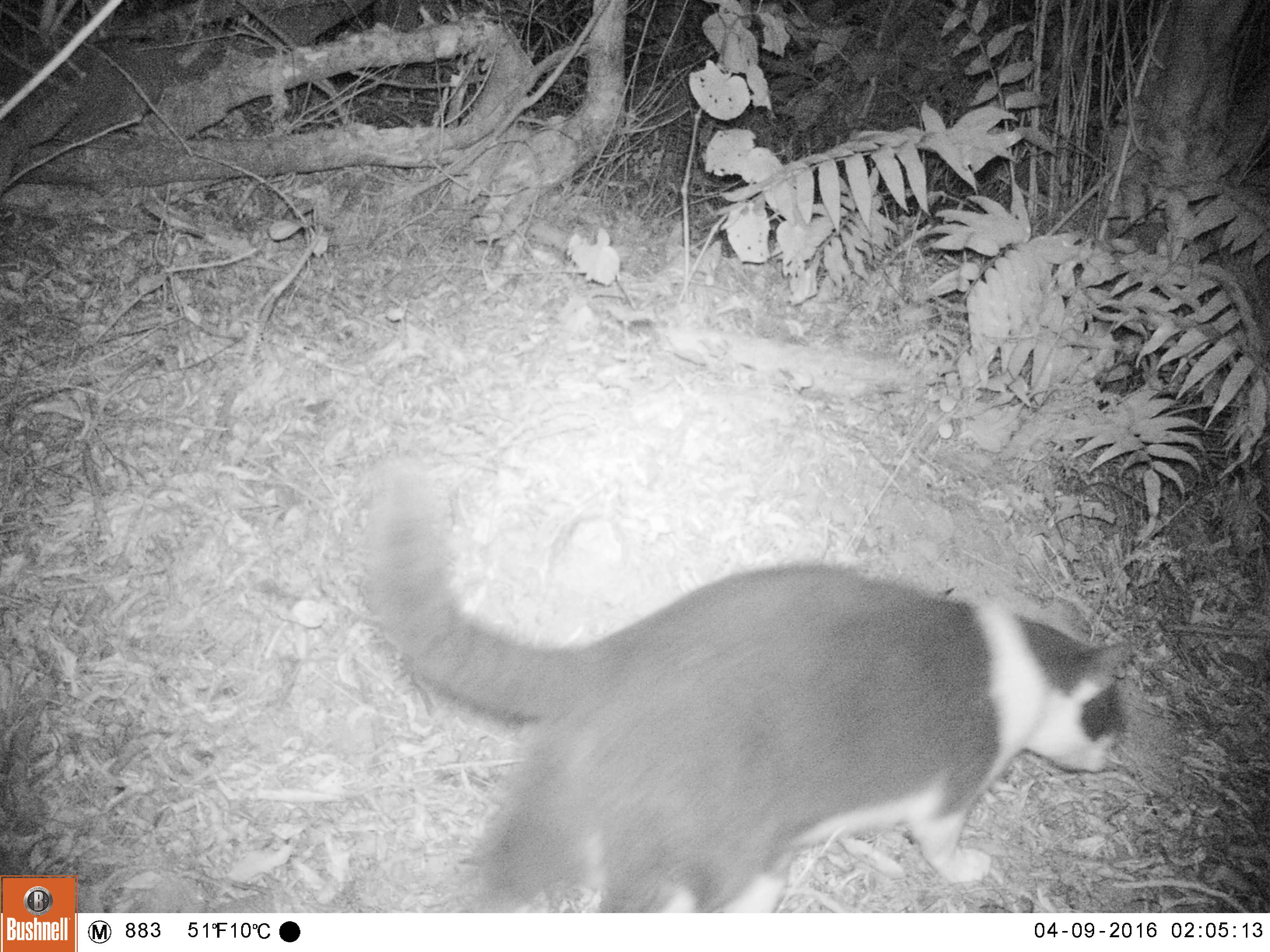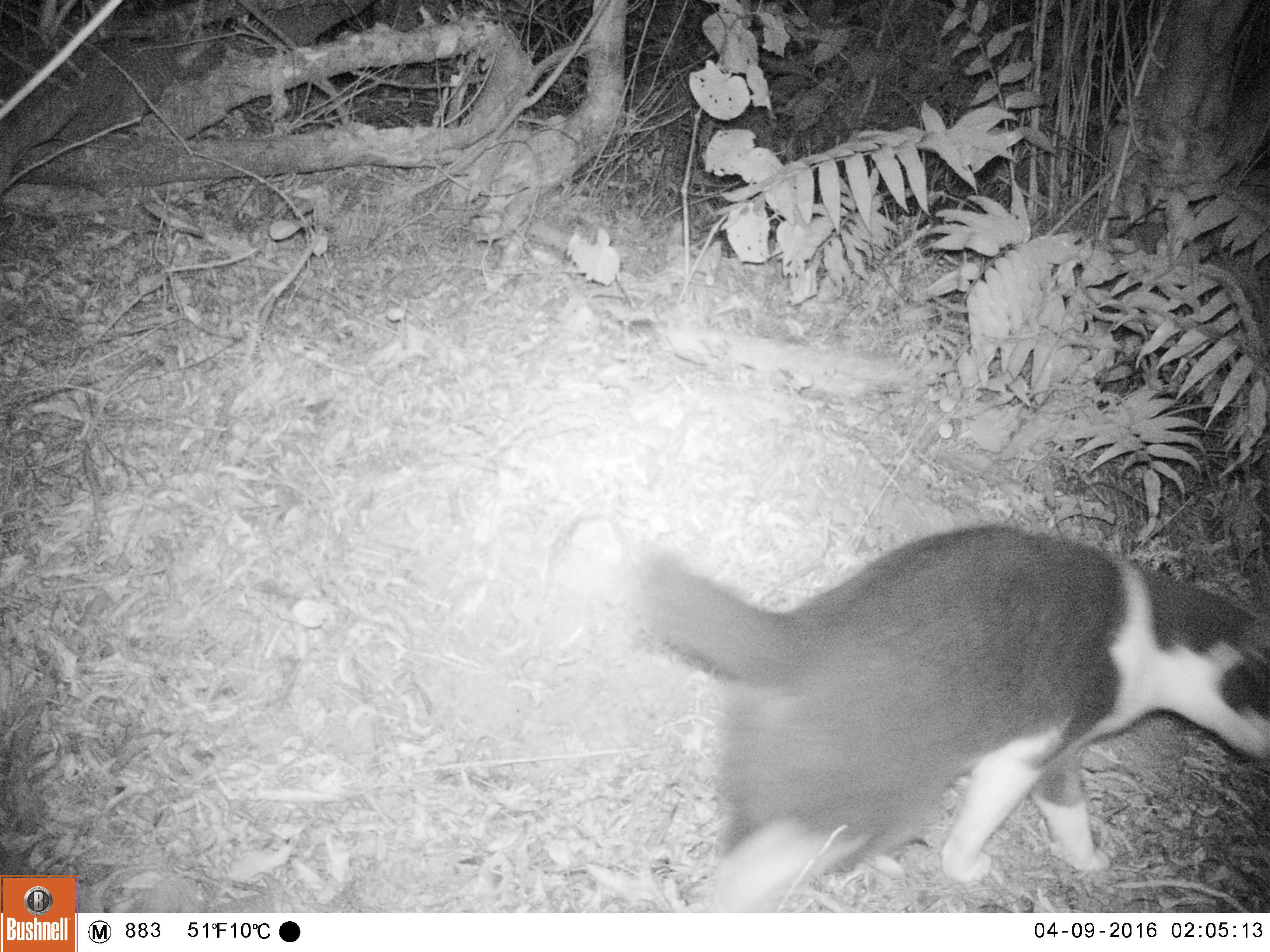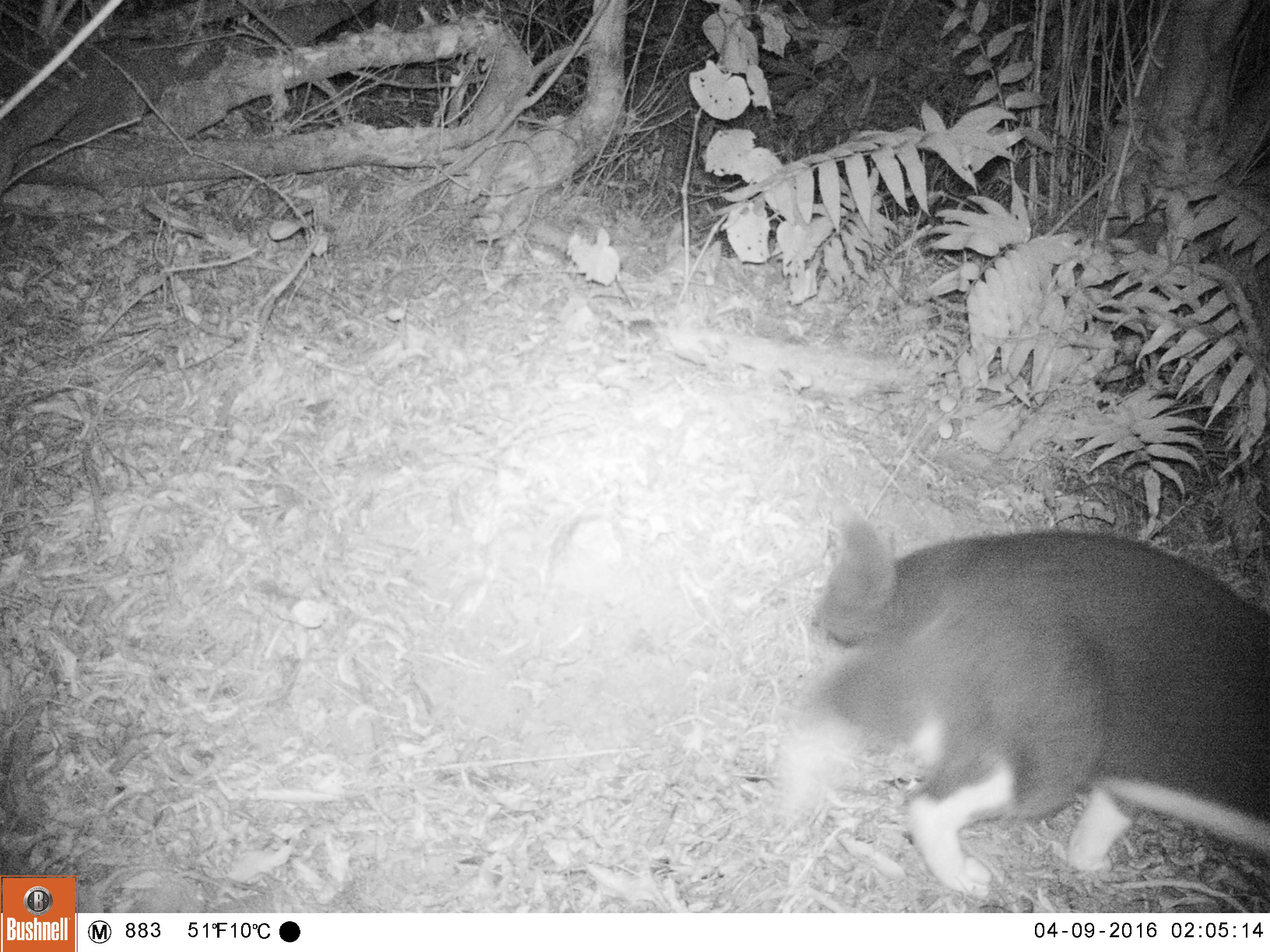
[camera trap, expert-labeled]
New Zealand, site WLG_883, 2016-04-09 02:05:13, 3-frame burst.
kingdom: Animalia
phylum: Chordata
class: Mammalia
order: Carnivora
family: Felidae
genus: Felis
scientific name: Felis catus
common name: domestic cat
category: cat